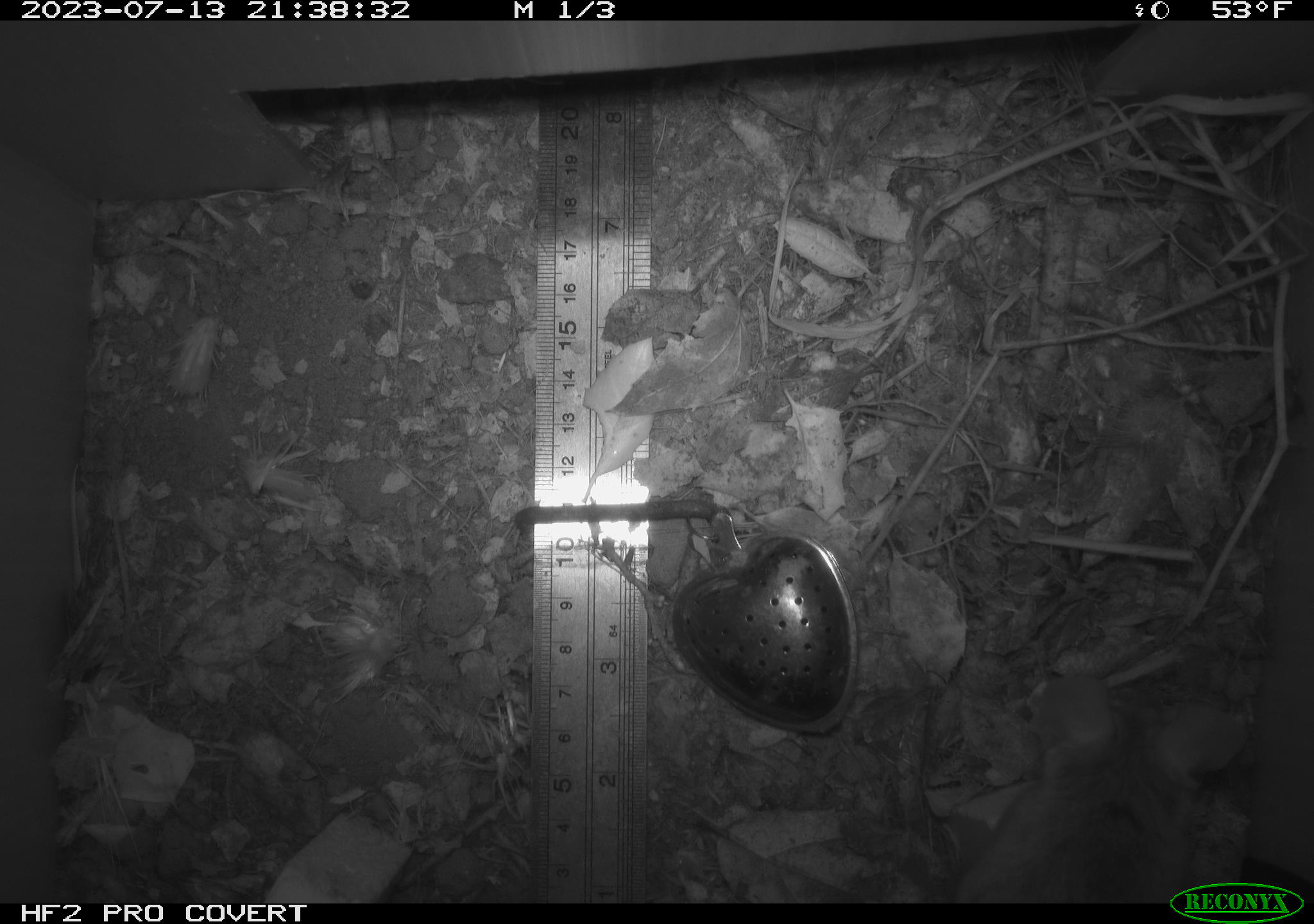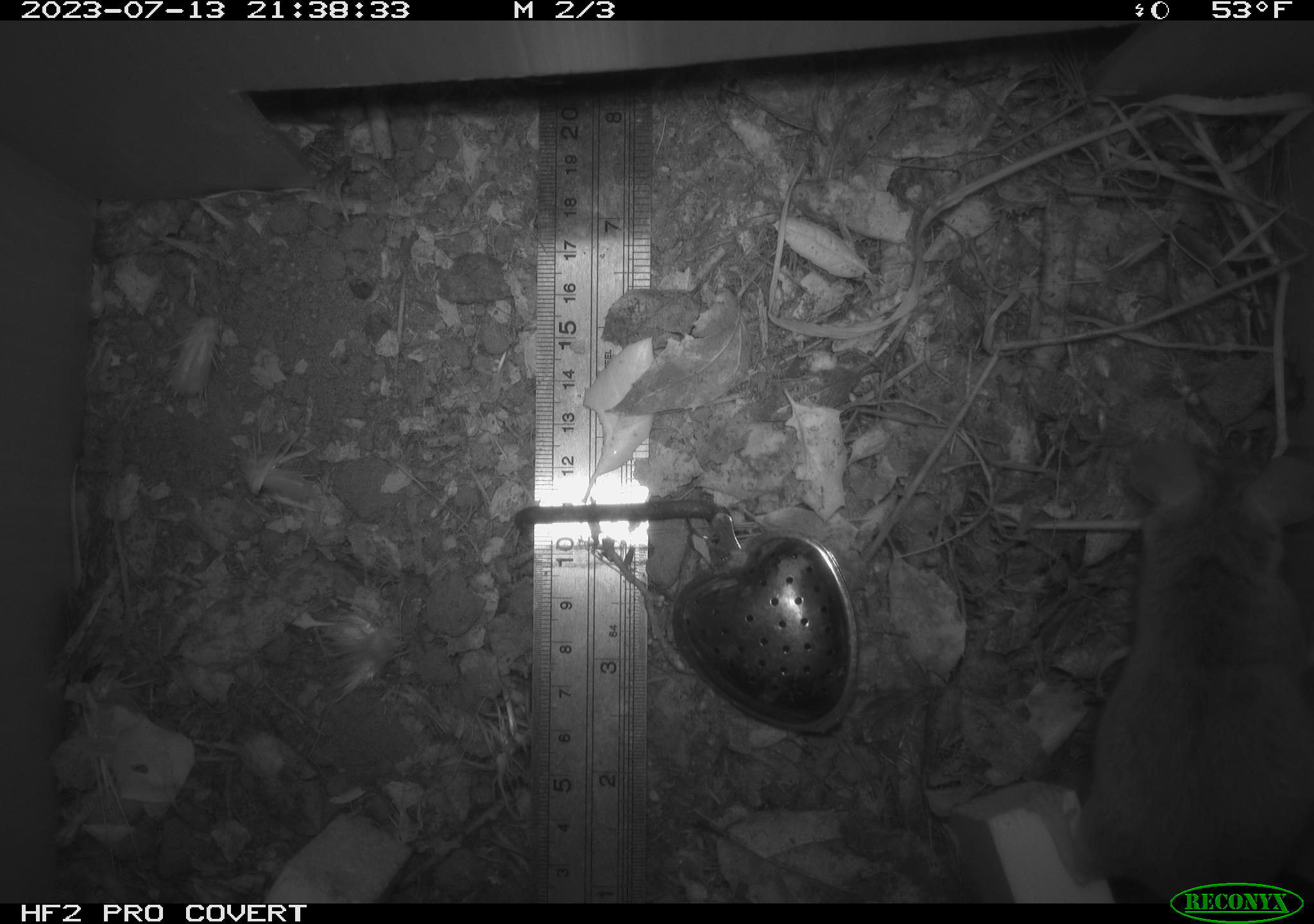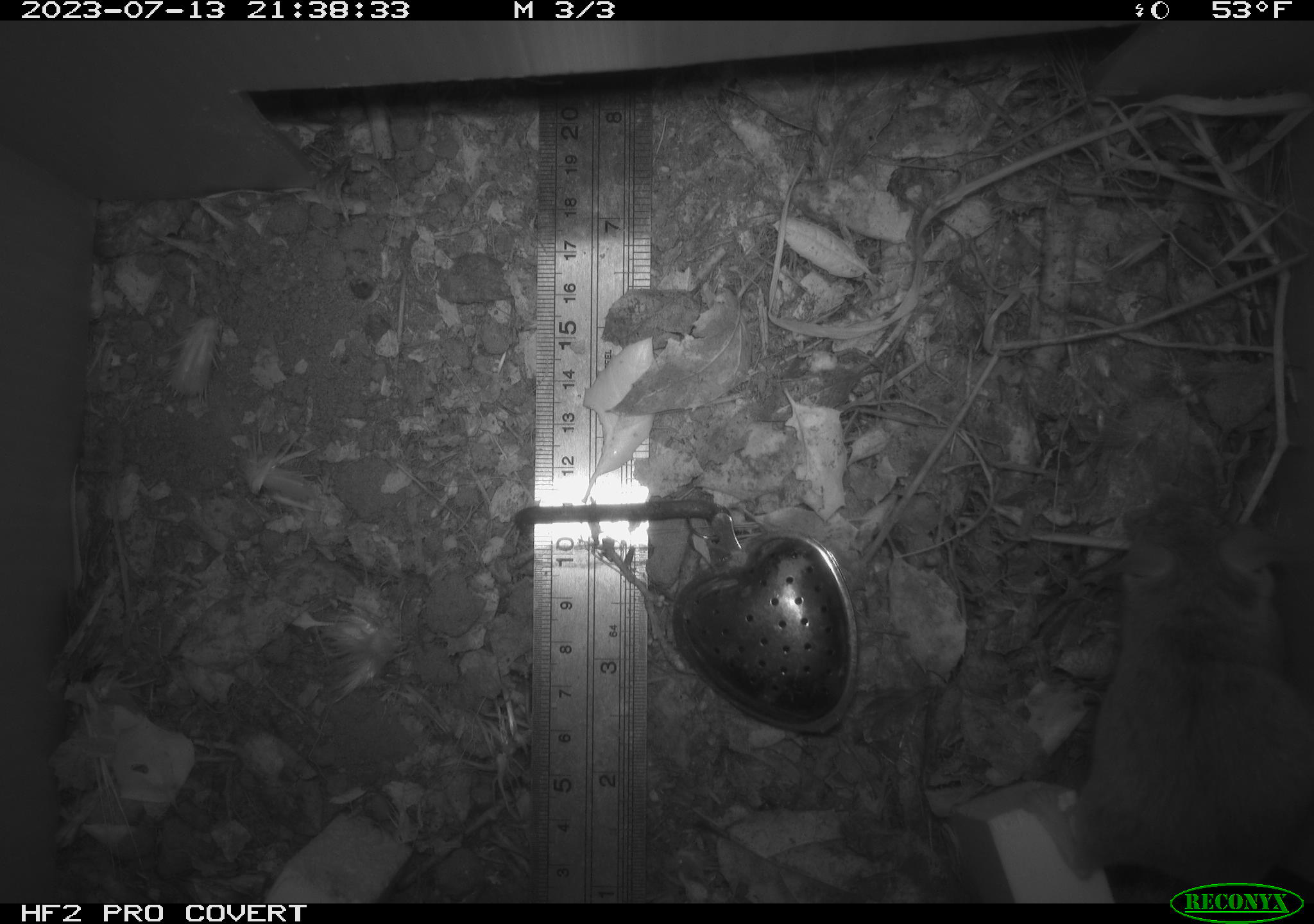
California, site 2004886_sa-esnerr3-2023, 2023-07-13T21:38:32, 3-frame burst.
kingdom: Animalia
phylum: Chordata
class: Mammalia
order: Rodentia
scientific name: Rodentia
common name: mouse species